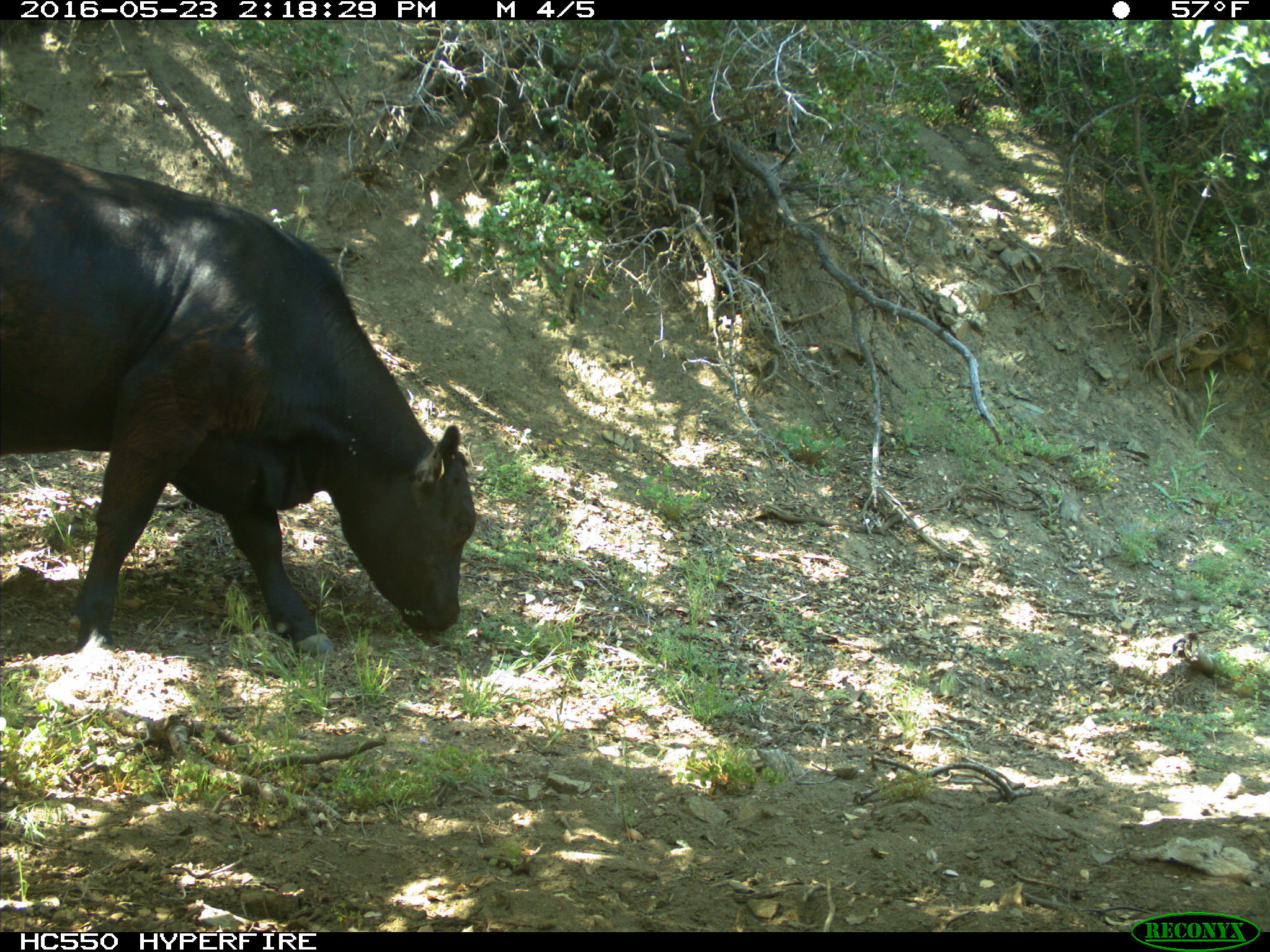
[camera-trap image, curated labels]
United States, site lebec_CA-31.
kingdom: Animalia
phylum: Chordata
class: Mammalia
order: Artiodactyla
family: Bovidae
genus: Bos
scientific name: Bos taurus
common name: domestic cow